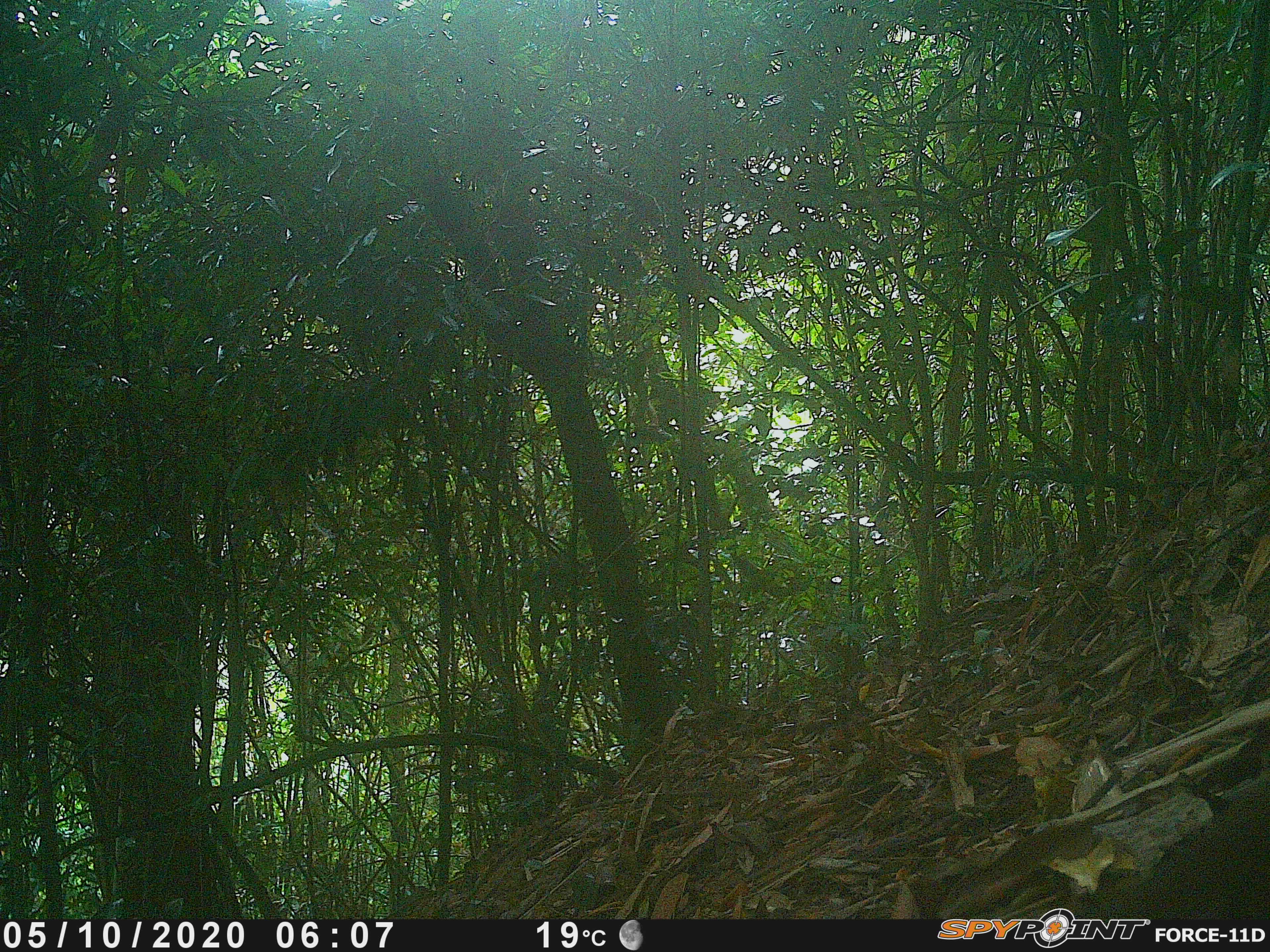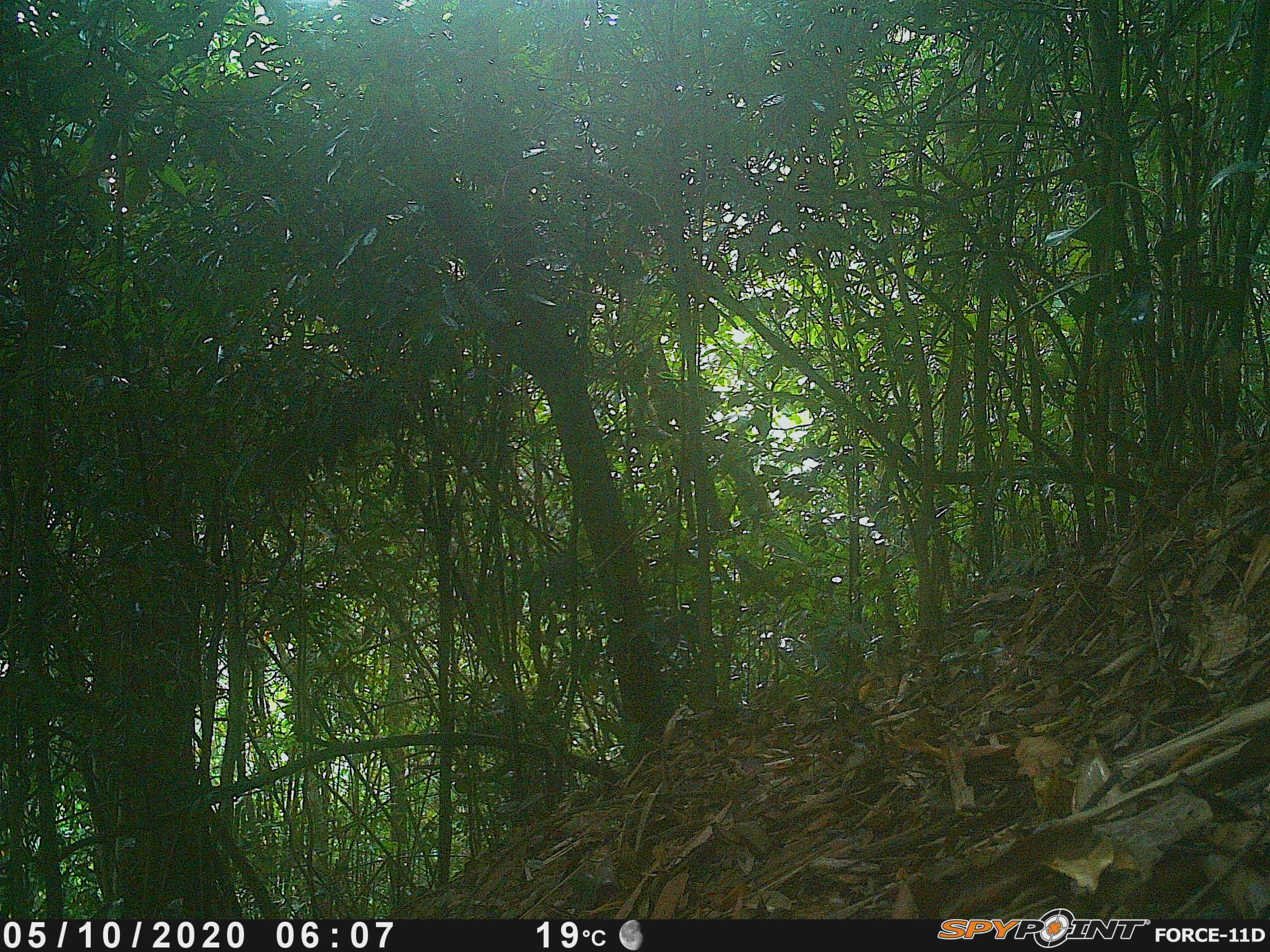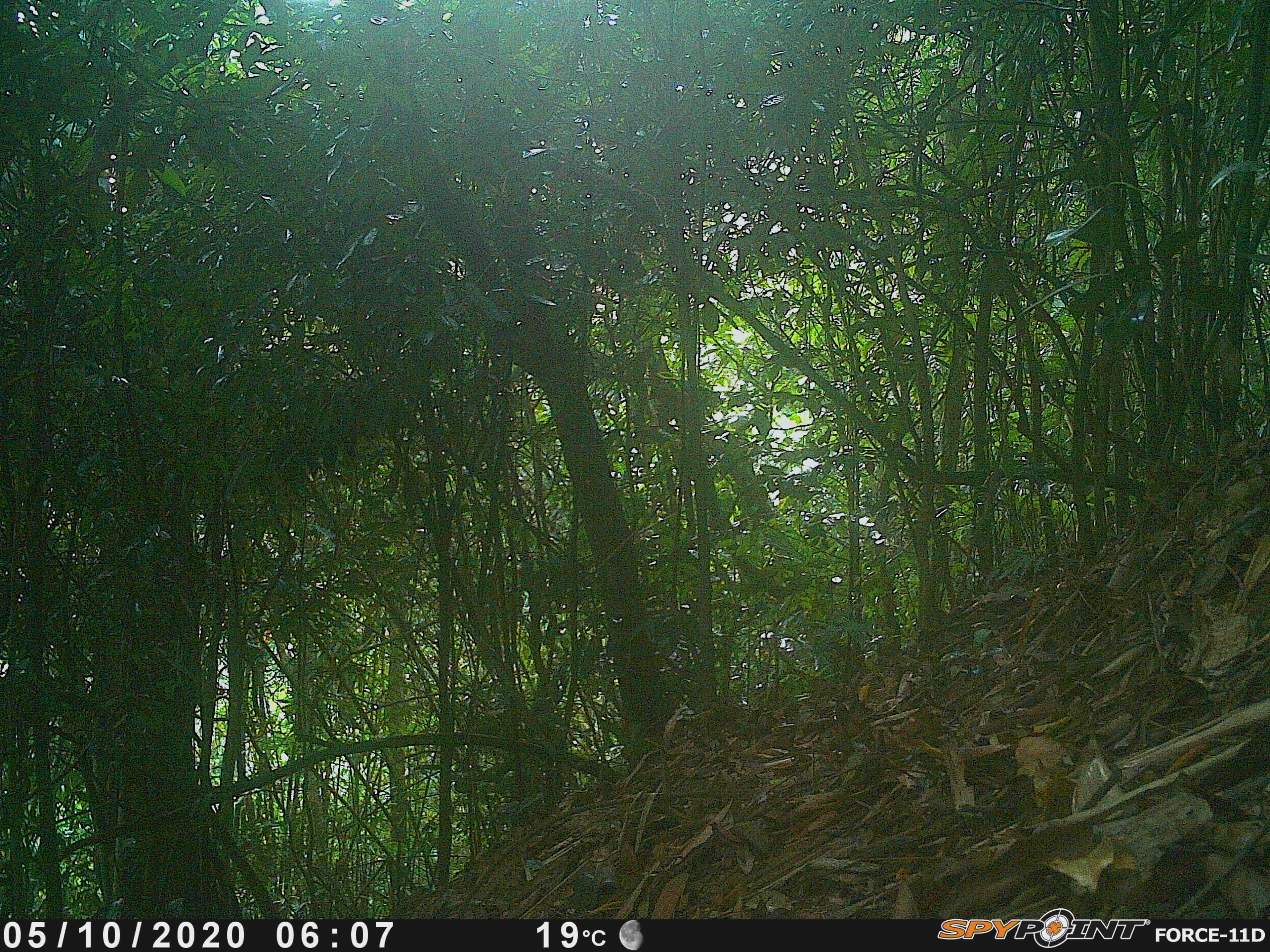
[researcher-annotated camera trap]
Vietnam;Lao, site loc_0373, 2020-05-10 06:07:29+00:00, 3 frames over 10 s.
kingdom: Animalia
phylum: Chordata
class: Mammalia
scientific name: Mammalia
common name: mammal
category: unidentified small mammal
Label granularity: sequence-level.